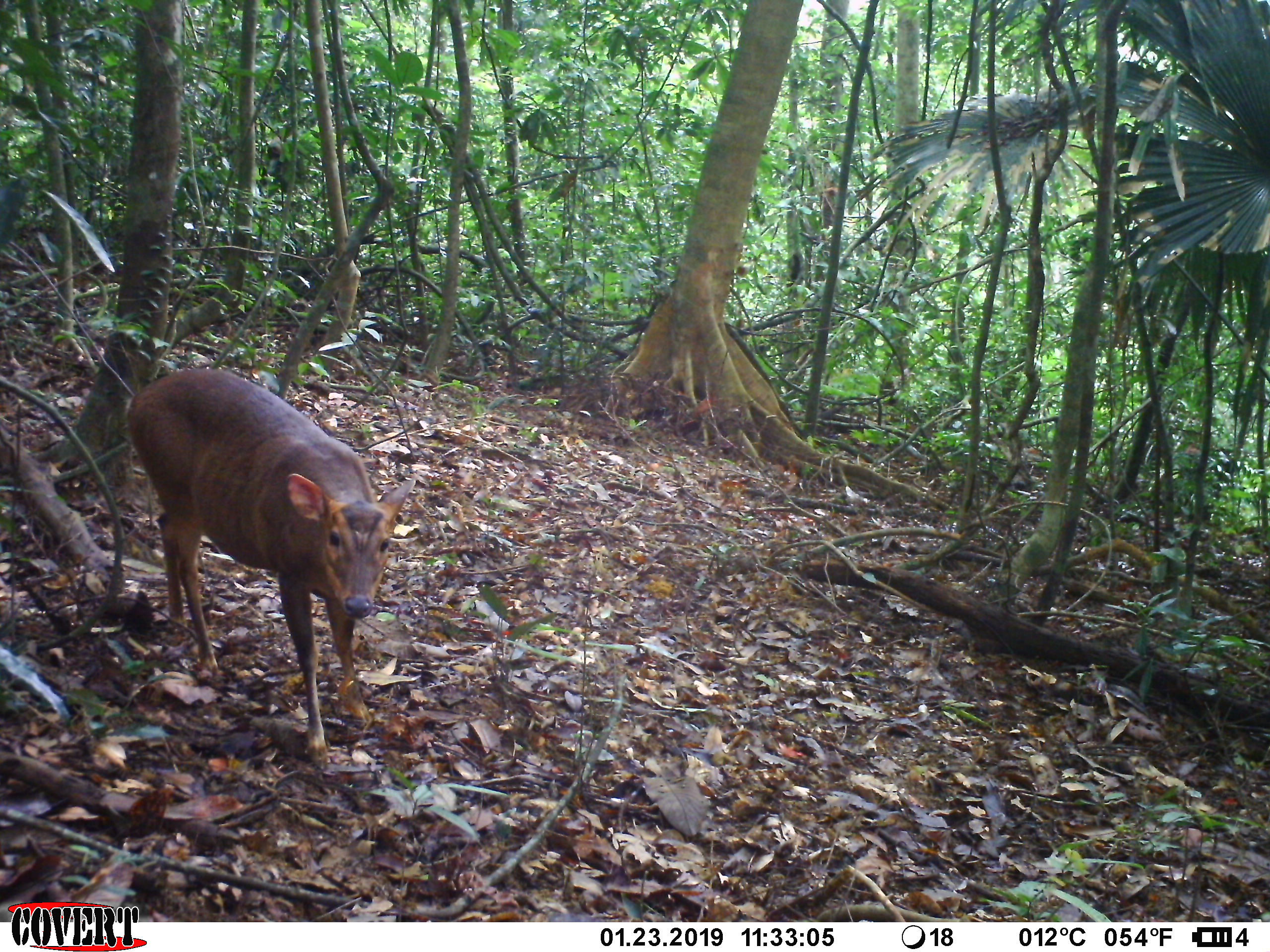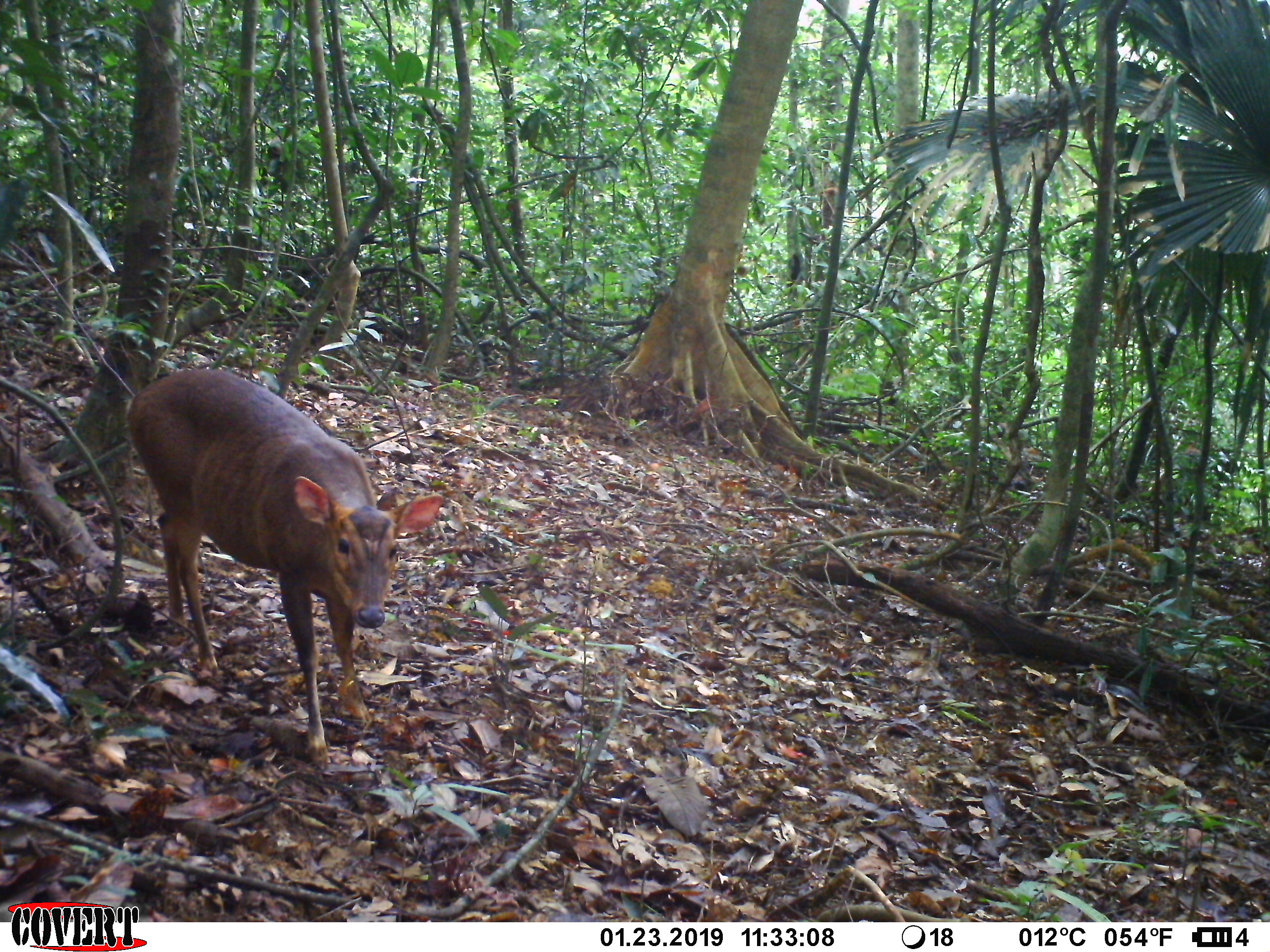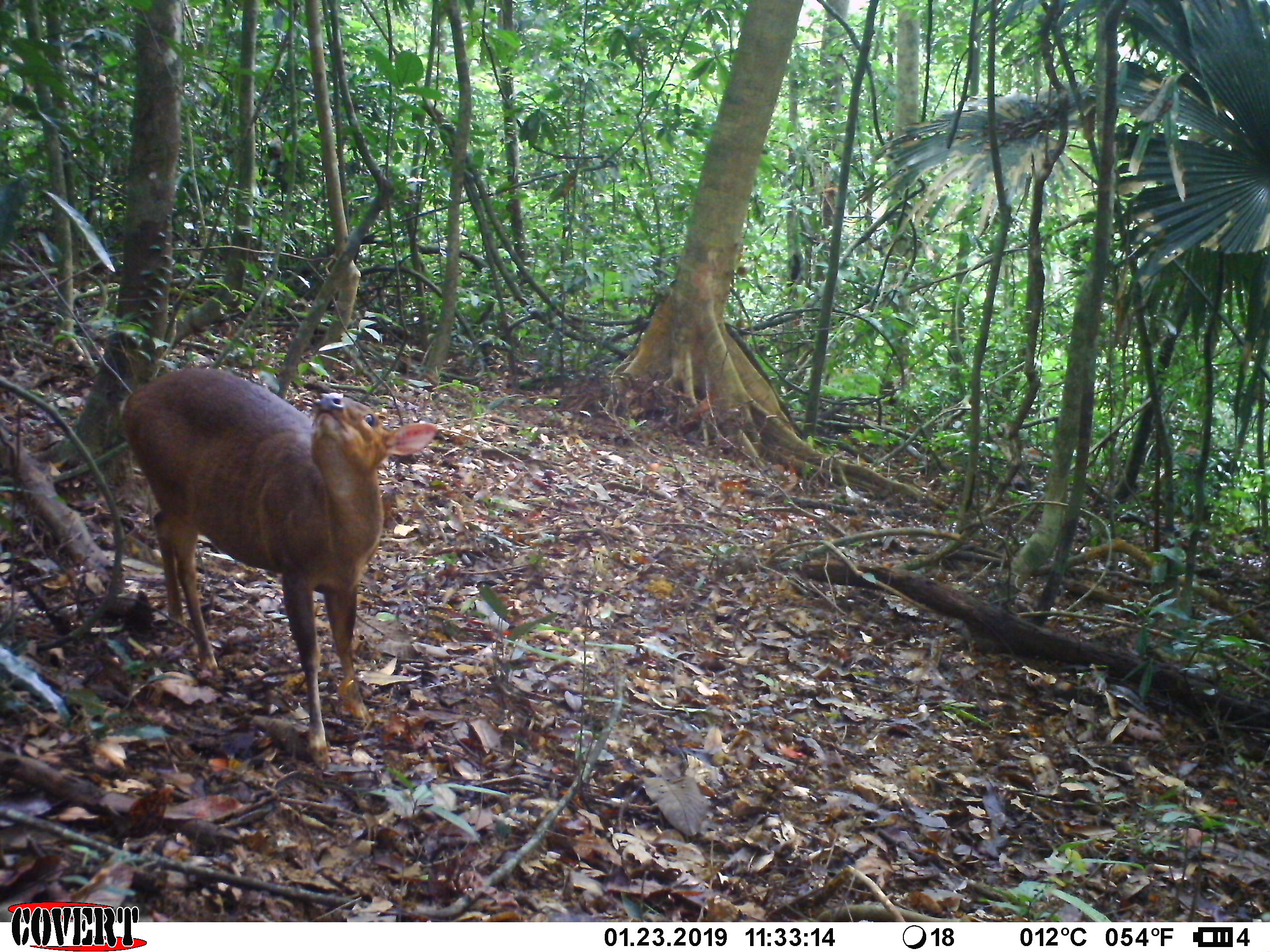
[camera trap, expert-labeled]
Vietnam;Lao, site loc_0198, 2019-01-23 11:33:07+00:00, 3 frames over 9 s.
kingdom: Animalia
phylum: Chordata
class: Mammalia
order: Artiodactyla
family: Cervidae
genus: Muntiacus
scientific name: Muntiacus vuquangensis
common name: large-antlered muntjac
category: large antlered muntjac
Large antlered muntjac (large-antlered muntjac) (Muntiacus vuquangensis). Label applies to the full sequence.